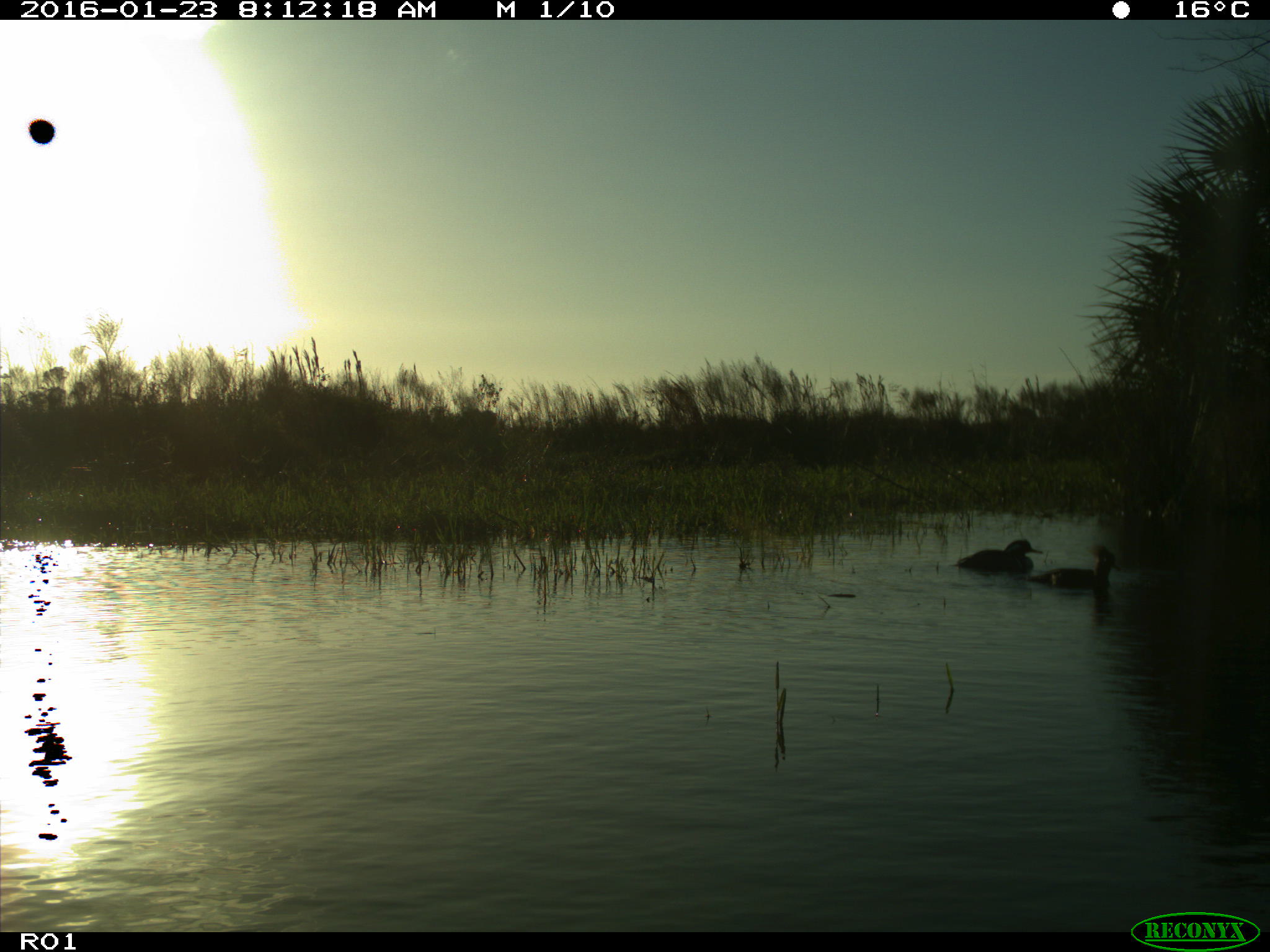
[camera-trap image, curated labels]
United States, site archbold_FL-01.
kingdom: Animalia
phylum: Chordata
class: Aves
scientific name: Aves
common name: birds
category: unidentified bird